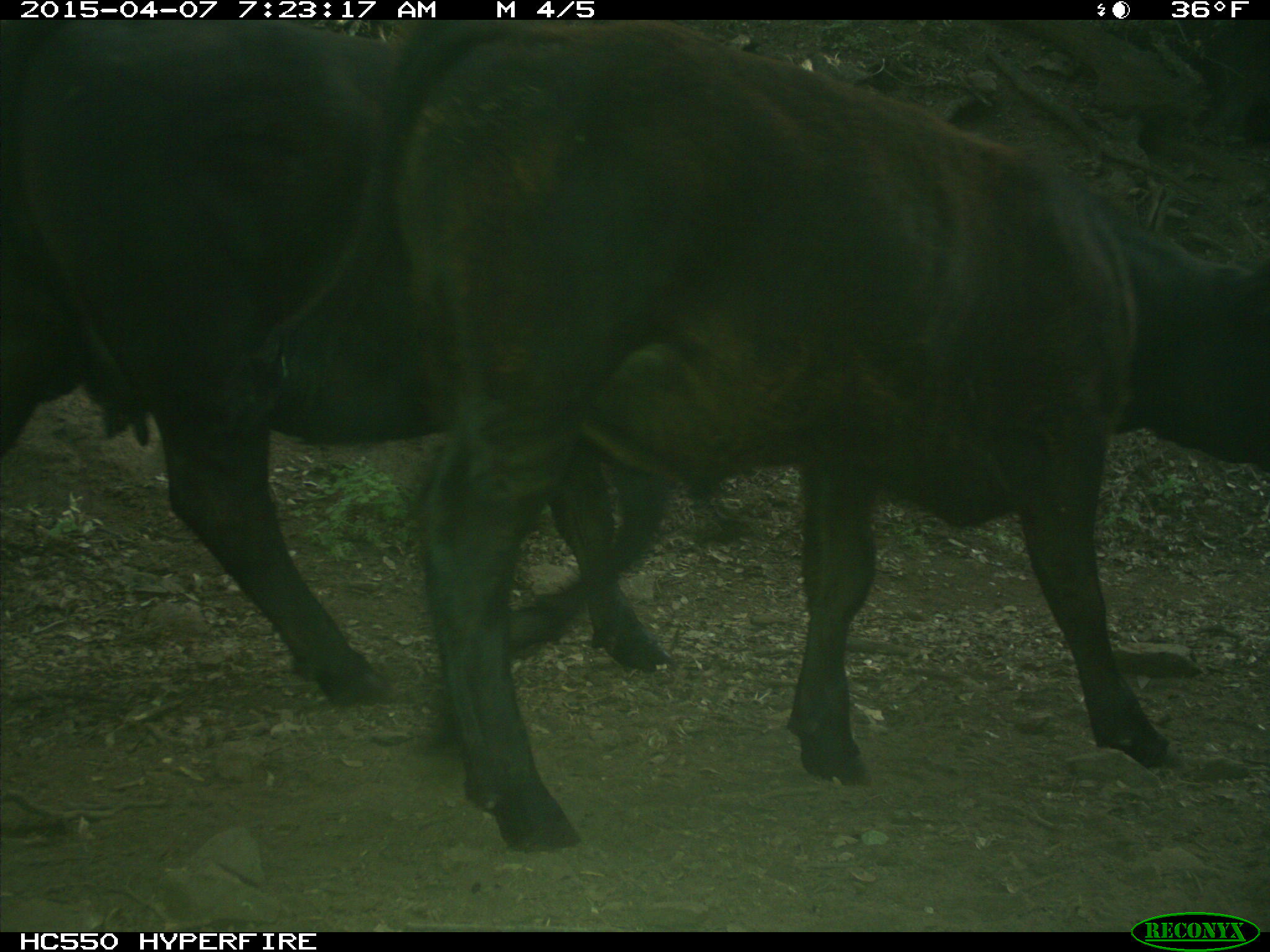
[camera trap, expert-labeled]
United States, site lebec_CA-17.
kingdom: Animalia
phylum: Chordata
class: Mammalia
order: Artiodactyla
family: Bovidae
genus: Bos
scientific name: Bos taurus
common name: domestic cow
Bos taurus (domestic cow).